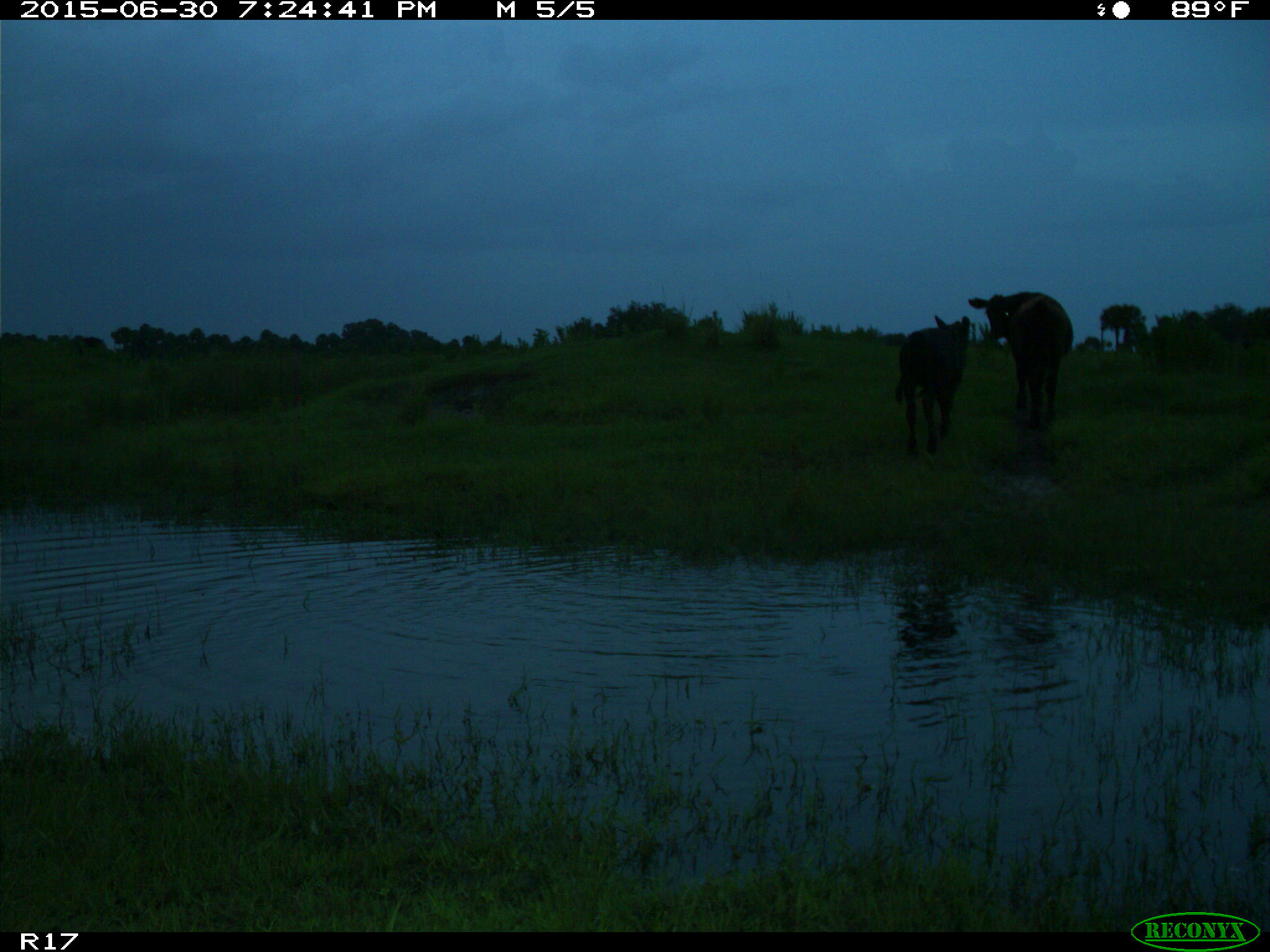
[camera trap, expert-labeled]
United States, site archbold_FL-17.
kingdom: Animalia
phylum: Chordata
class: Mammalia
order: Artiodactyla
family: Bovidae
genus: Bos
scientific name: Bos taurus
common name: domestic cow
Bos taurus (domestic cow).